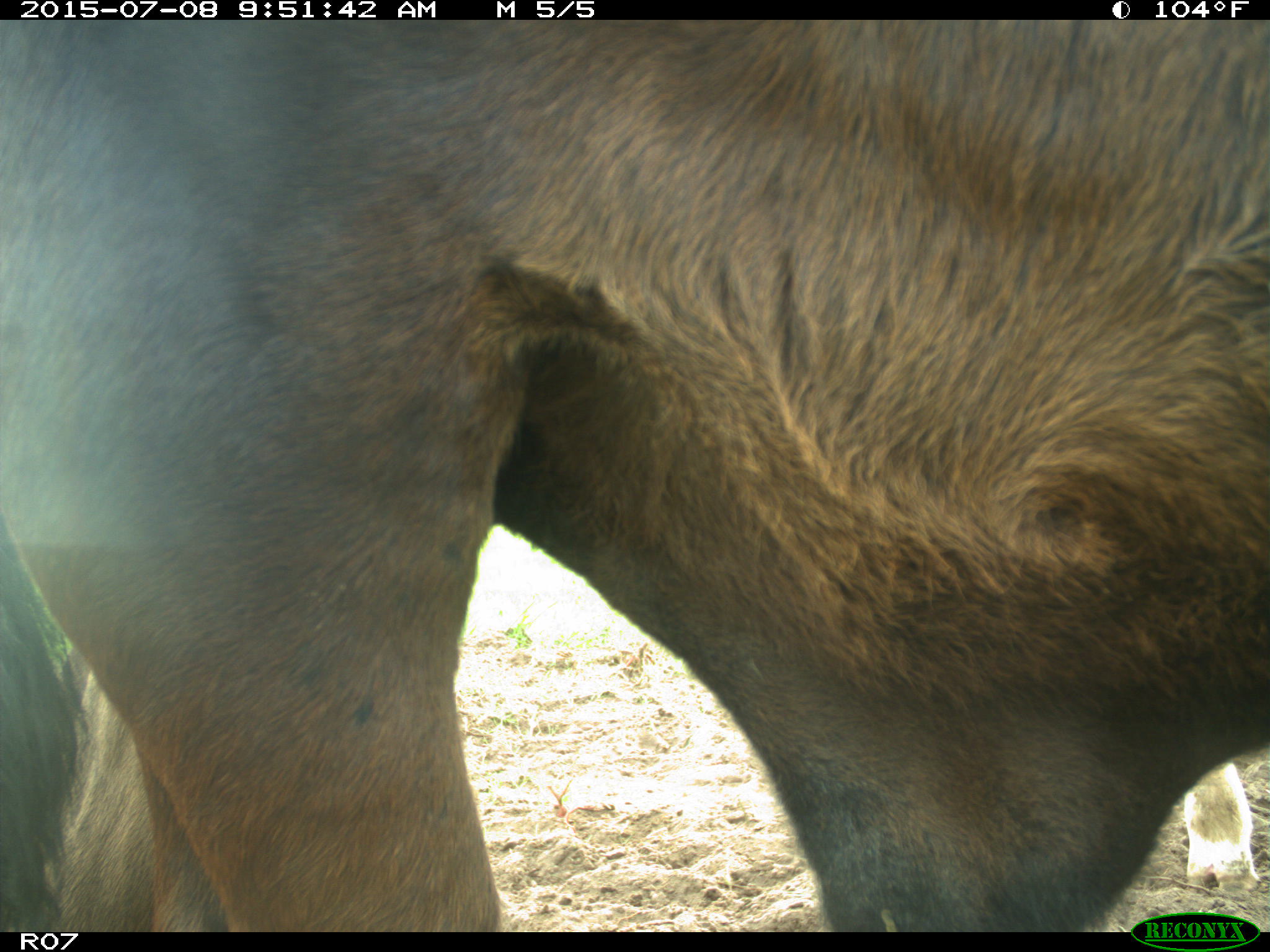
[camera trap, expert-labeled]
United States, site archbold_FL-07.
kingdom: Animalia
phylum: Chordata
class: Mammalia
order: Artiodactyla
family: Bovidae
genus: Bos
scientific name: Bos taurus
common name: domestic cow